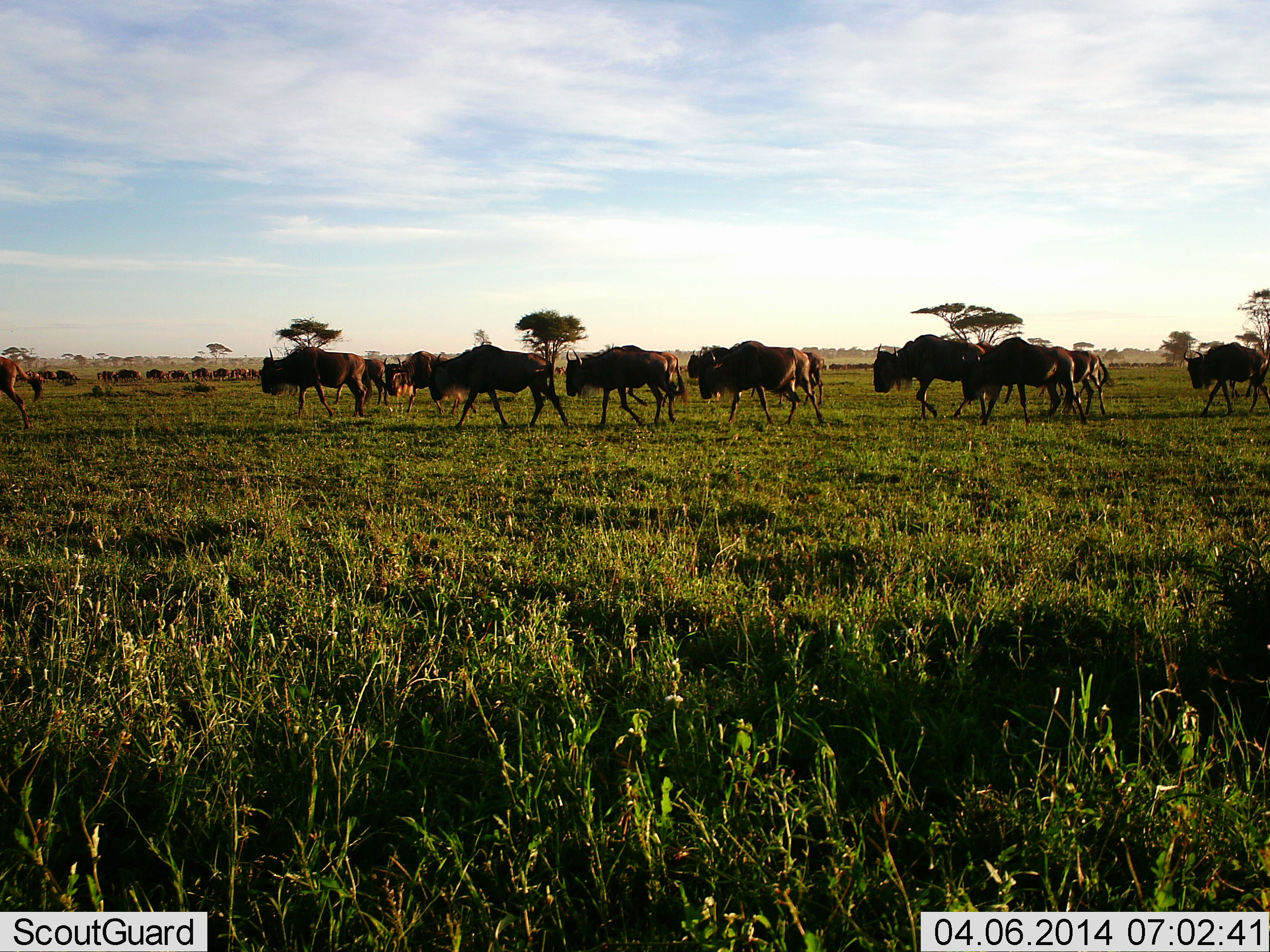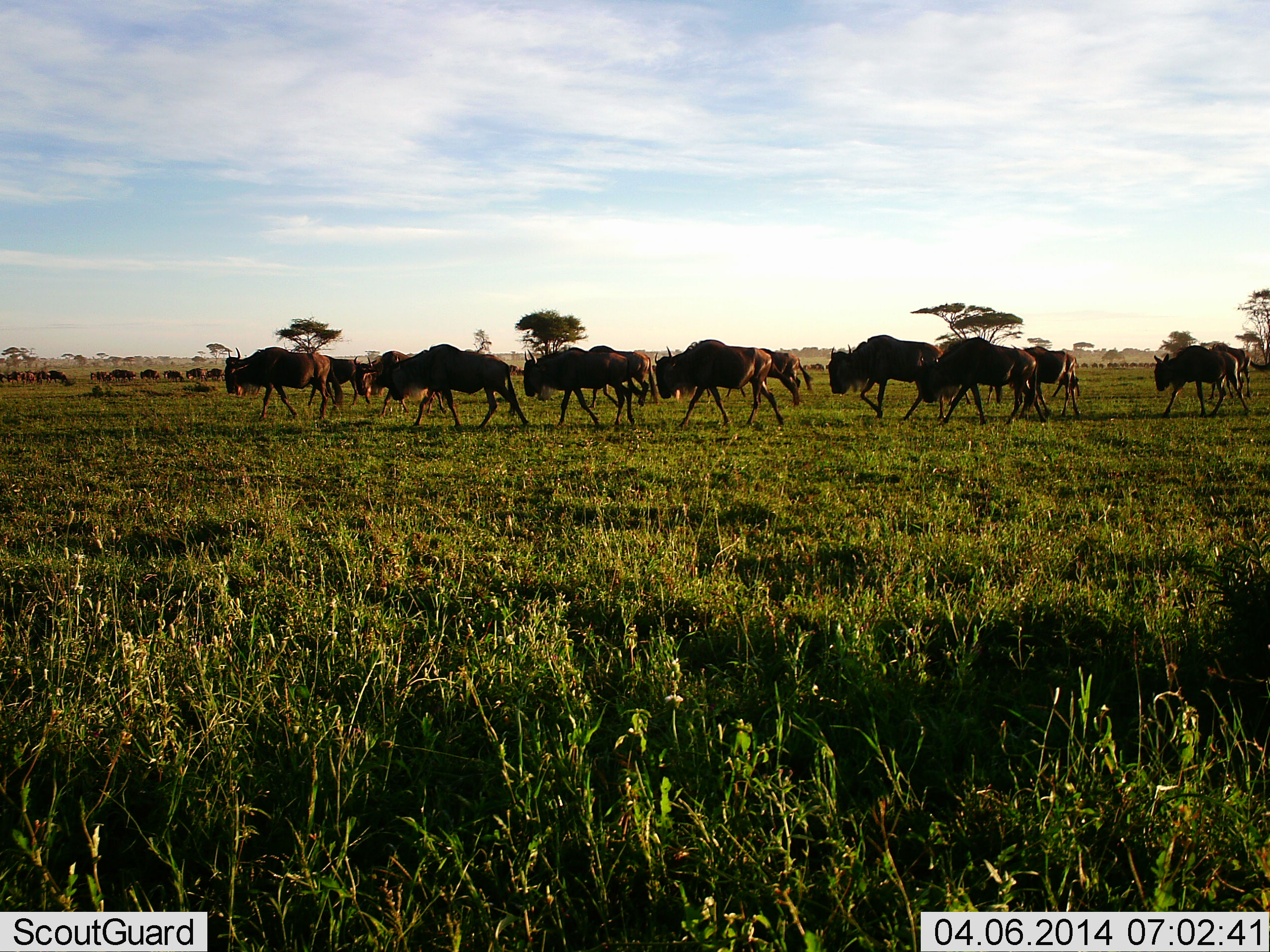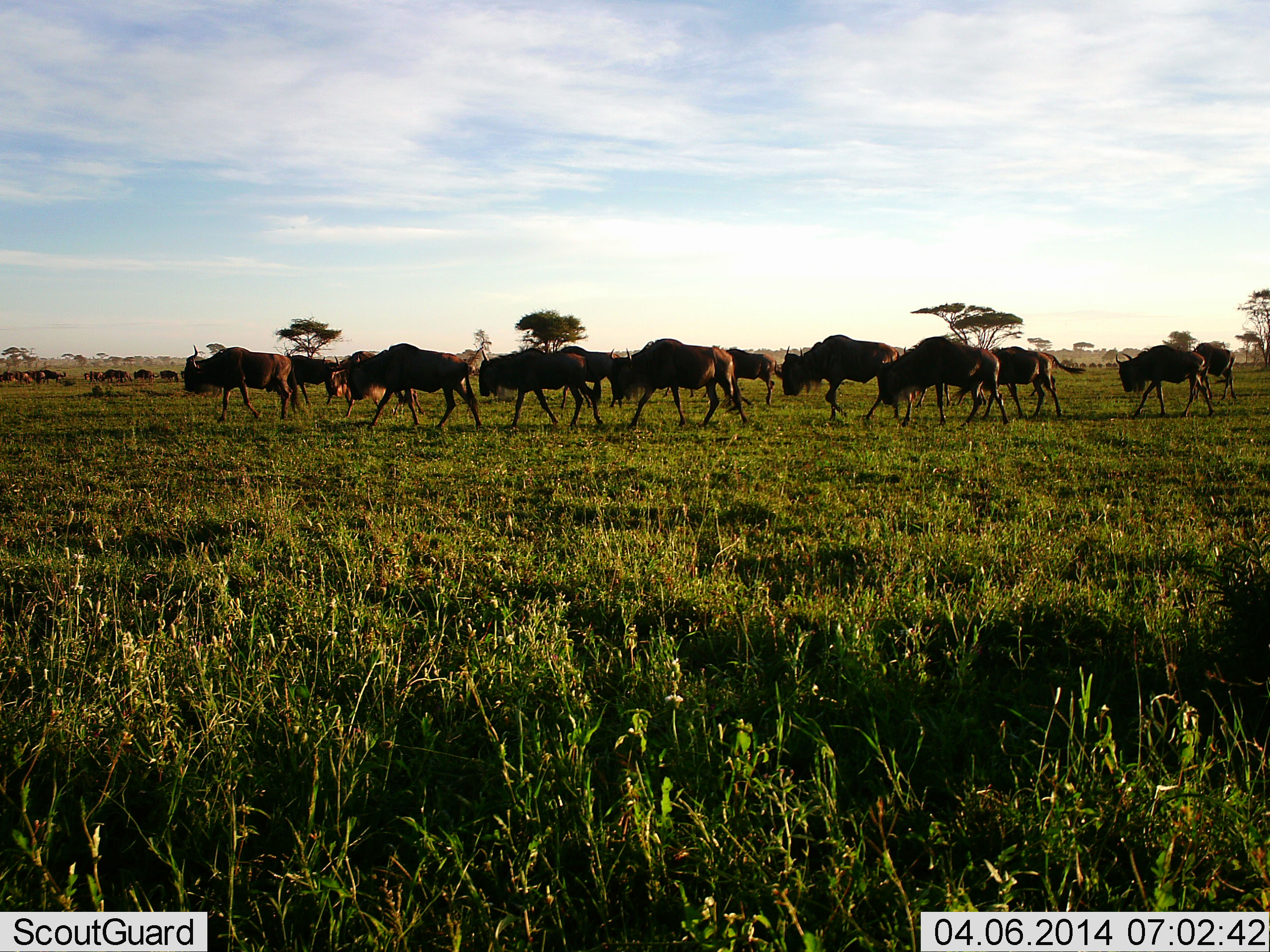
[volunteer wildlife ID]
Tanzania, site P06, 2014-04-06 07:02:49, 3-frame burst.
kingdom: Animalia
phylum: Chordata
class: Mammalia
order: Artiodactyla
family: Bovidae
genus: Connochaetes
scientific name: Connochaetes taurinus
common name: blue wildebeest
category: wildebeest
Wildebeest (blue wildebeest) (Connochaetes taurinus), count 11-50. Behavior (volunteer vote fractions): standing 10%, resting 0%, moving 100%, interacting 0%. Young present (vote fraction): 0%. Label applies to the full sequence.